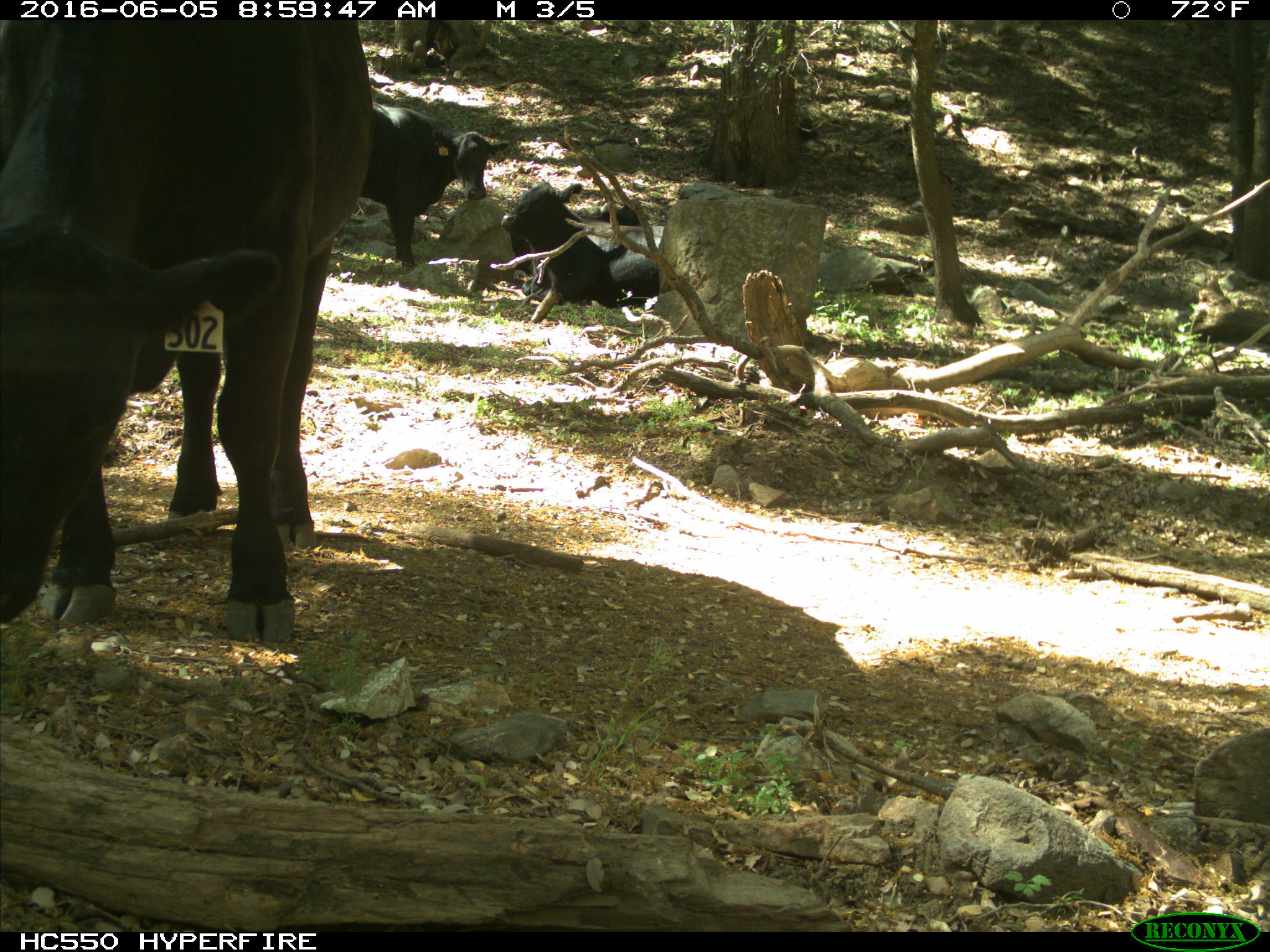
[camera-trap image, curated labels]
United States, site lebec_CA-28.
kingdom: Animalia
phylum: Chordata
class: Mammalia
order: Artiodactyla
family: Bovidae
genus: Bos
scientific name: Bos taurus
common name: domestic cow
Bos taurus (domestic cow).